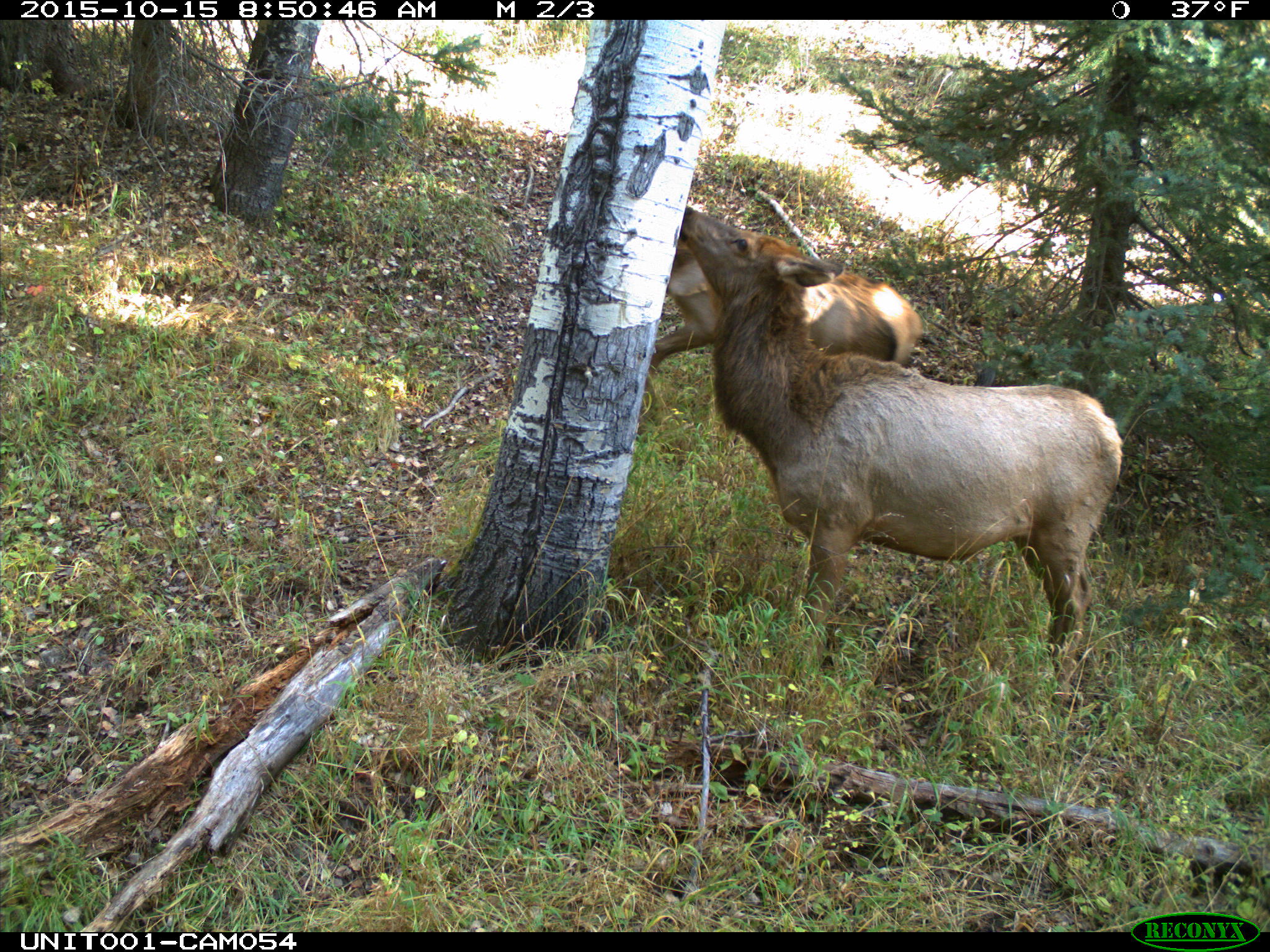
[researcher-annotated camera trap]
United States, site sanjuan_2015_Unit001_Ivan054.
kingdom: Animalia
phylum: Chordata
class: Mammalia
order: Artiodactyla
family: Cervidae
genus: Cervus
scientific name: Cervus elaphus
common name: red deer